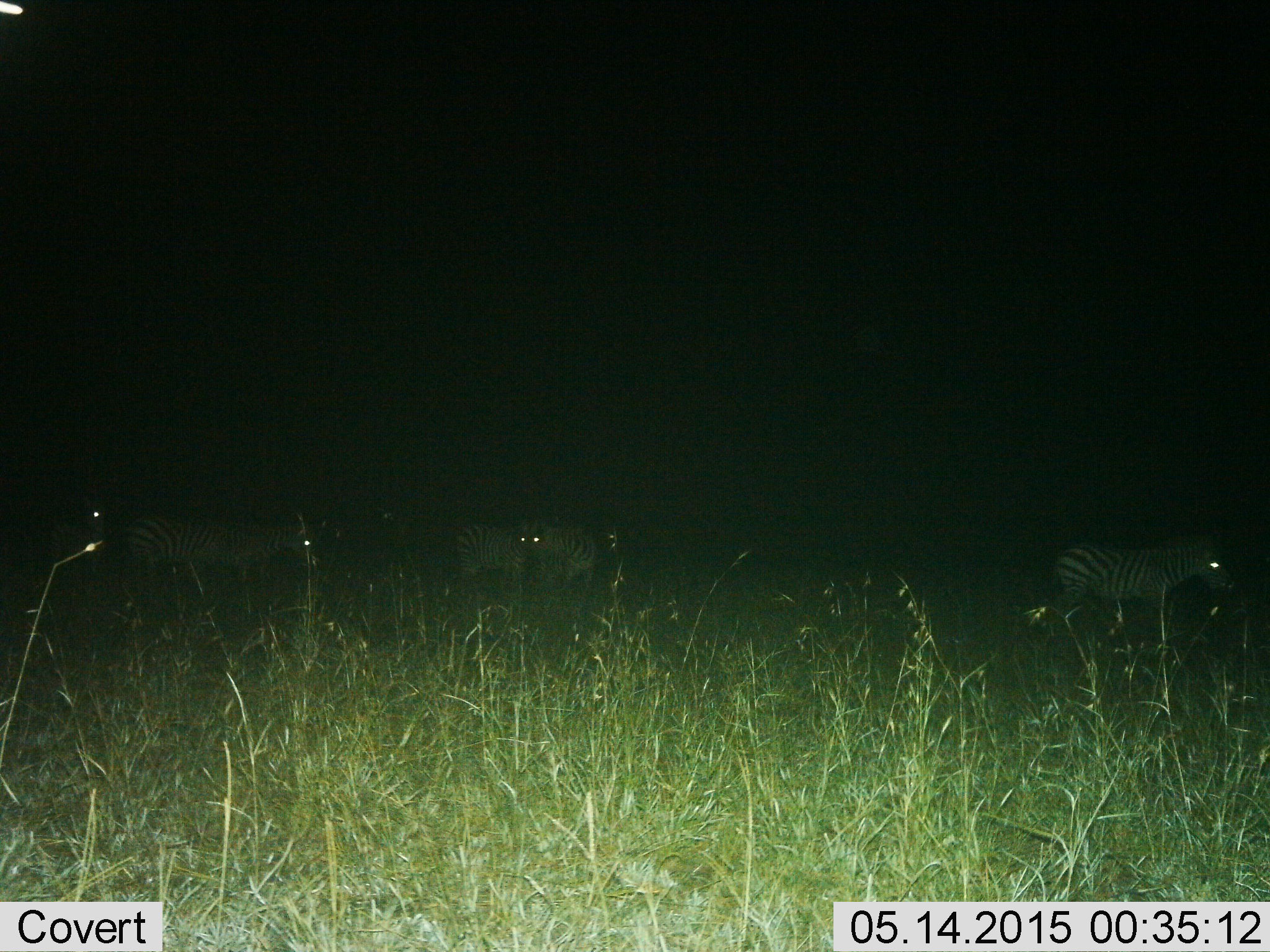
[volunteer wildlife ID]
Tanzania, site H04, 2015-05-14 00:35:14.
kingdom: Animalia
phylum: Chordata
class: Mammalia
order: Perissodactyla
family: Equidae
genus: Equus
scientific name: Equus quagga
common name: plains zebra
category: zebra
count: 5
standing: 90%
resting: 0%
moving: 60%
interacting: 0%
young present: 0%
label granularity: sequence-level